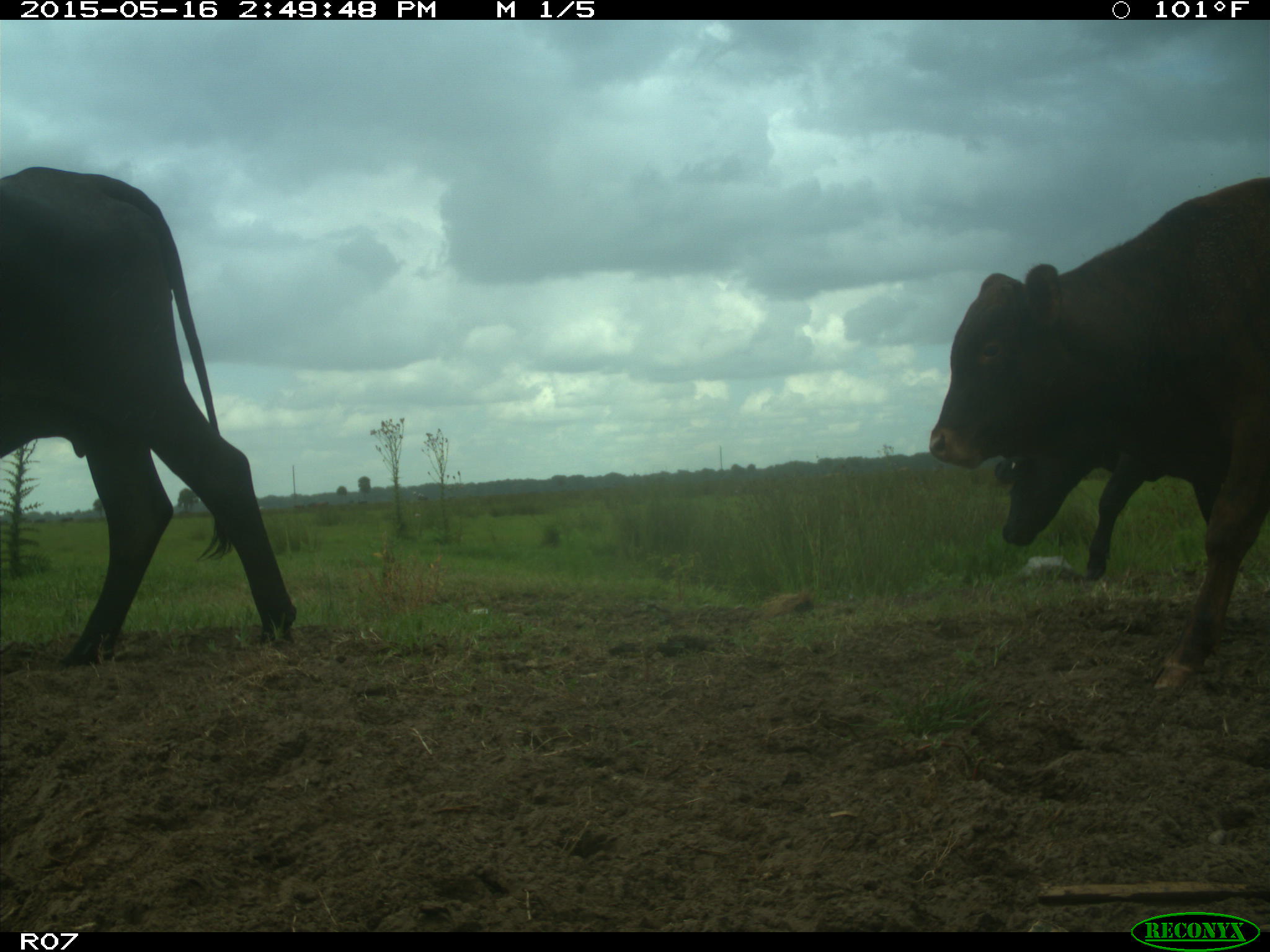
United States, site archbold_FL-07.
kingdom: Animalia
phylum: Chordata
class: Mammalia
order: Artiodactyla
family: Bovidae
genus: Bos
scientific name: Bos taurus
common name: domestic cow